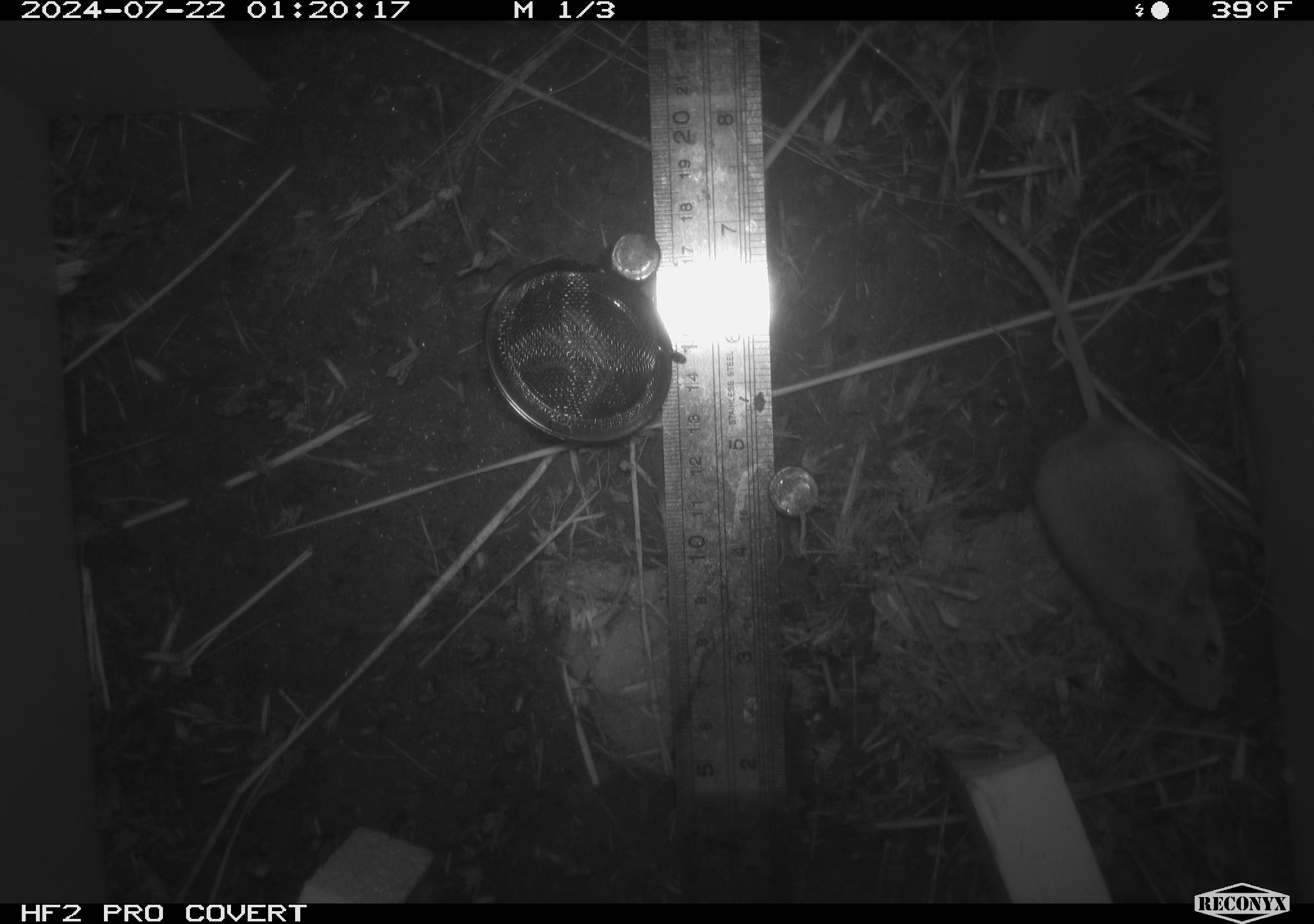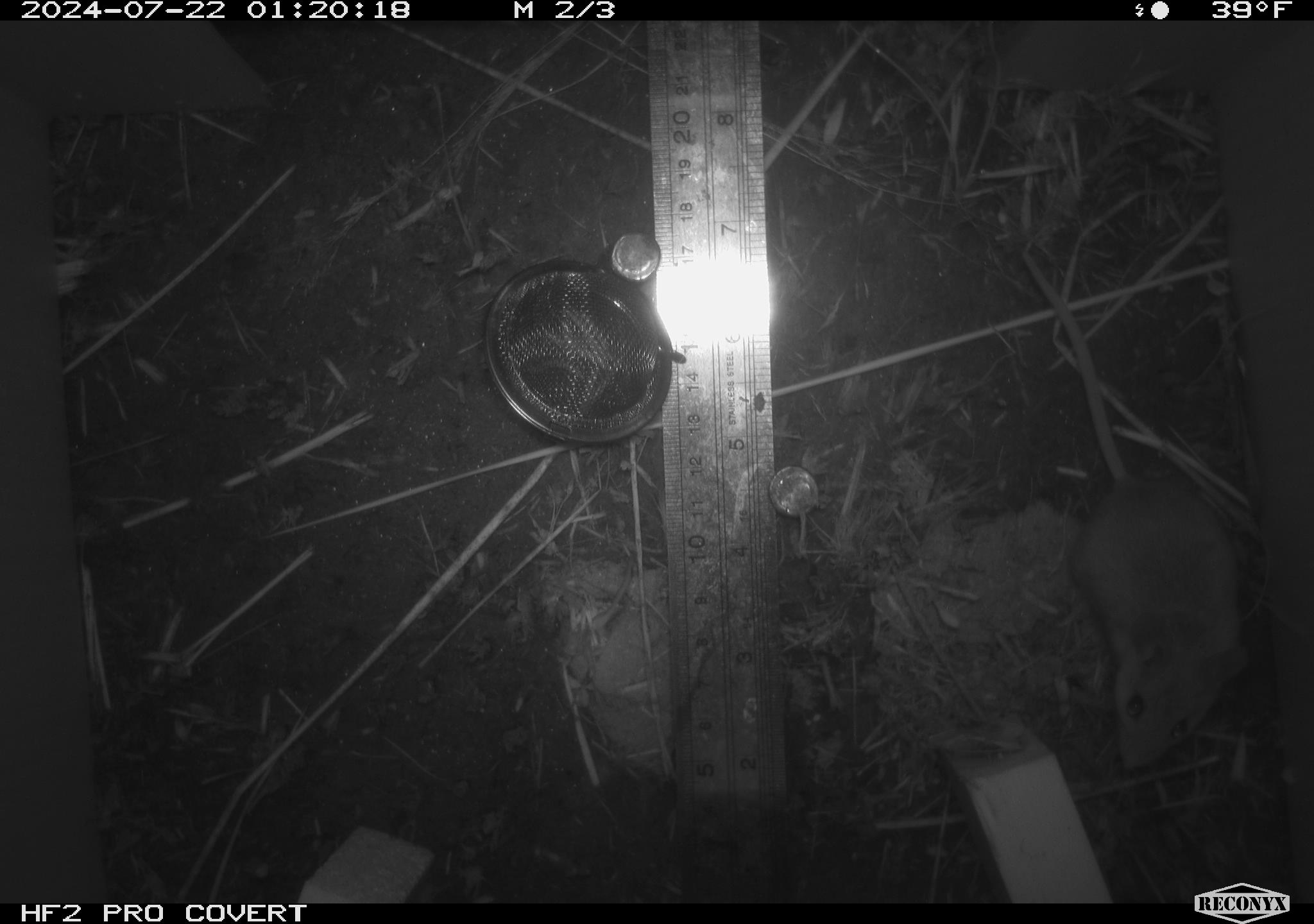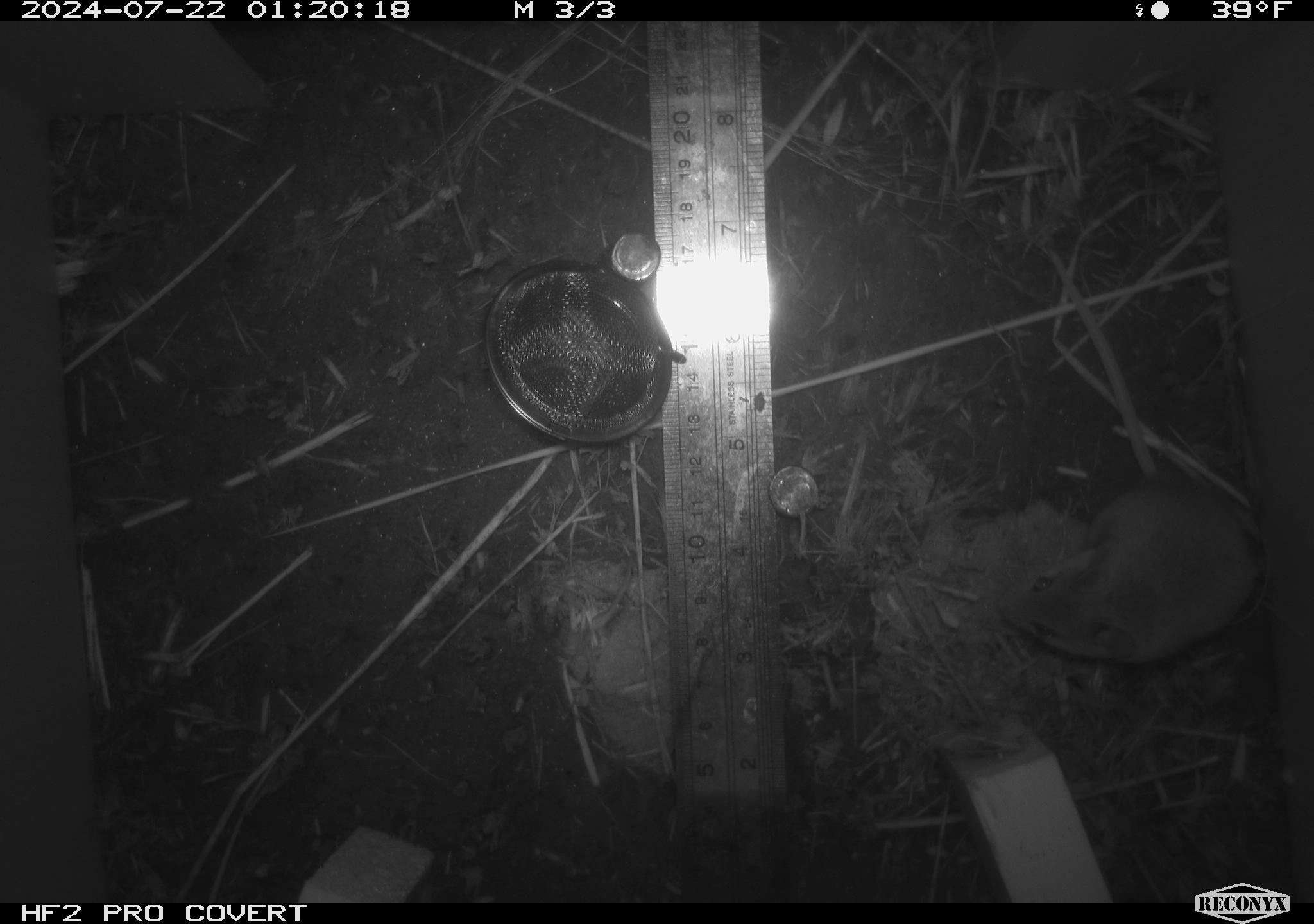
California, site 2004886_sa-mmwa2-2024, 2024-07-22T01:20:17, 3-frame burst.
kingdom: Animalia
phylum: Chordata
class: Mammalia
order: Rodentia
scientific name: Rodentia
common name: mouse species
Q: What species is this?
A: Mouse species (Rodentia).